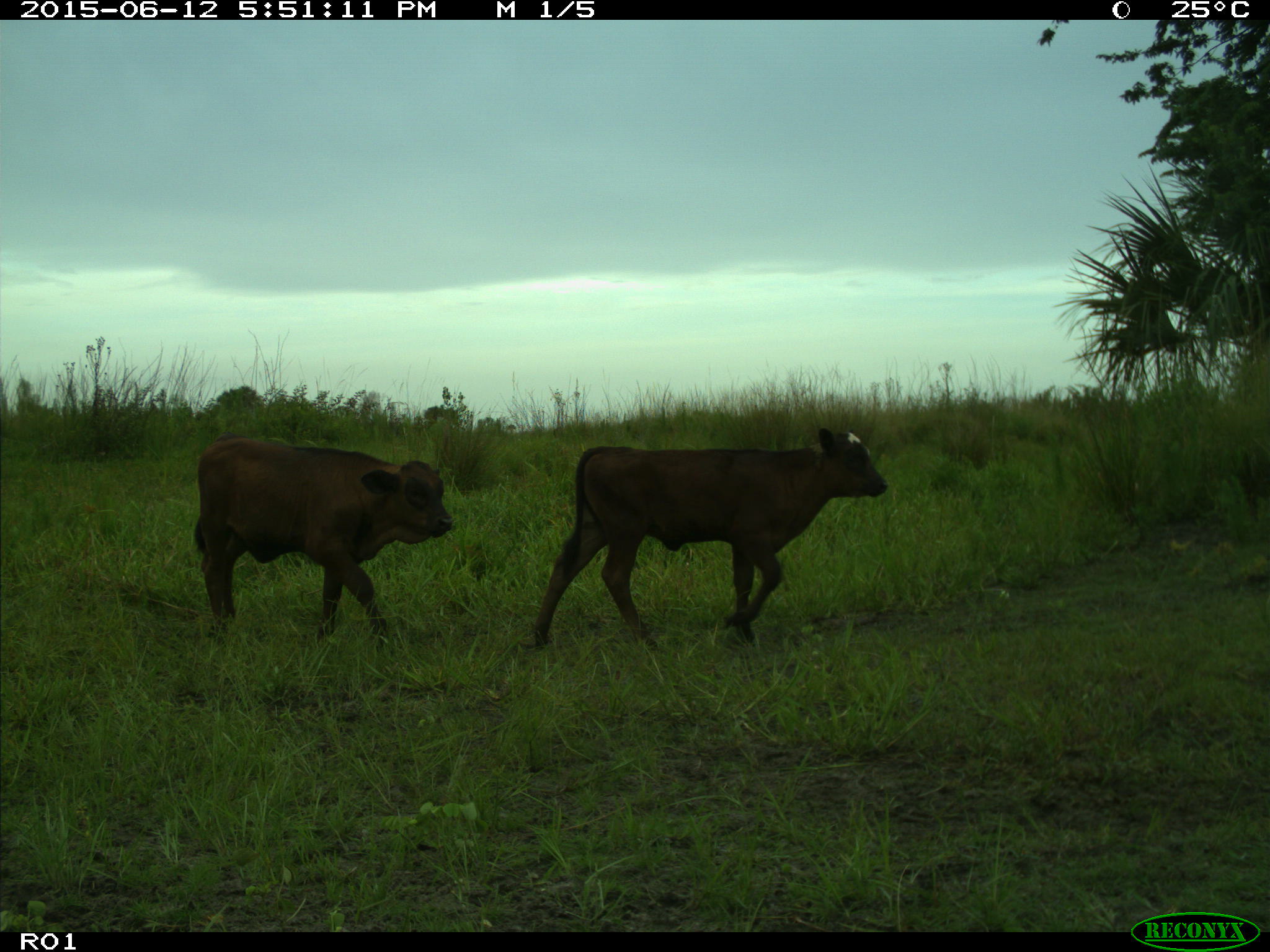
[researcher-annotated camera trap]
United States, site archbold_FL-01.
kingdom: Animalia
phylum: Chordata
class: Mammalia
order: Artiodactyla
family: Bovidae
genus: Bos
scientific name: Bos taurus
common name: domestic cow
Bos taurus (domestic cow).